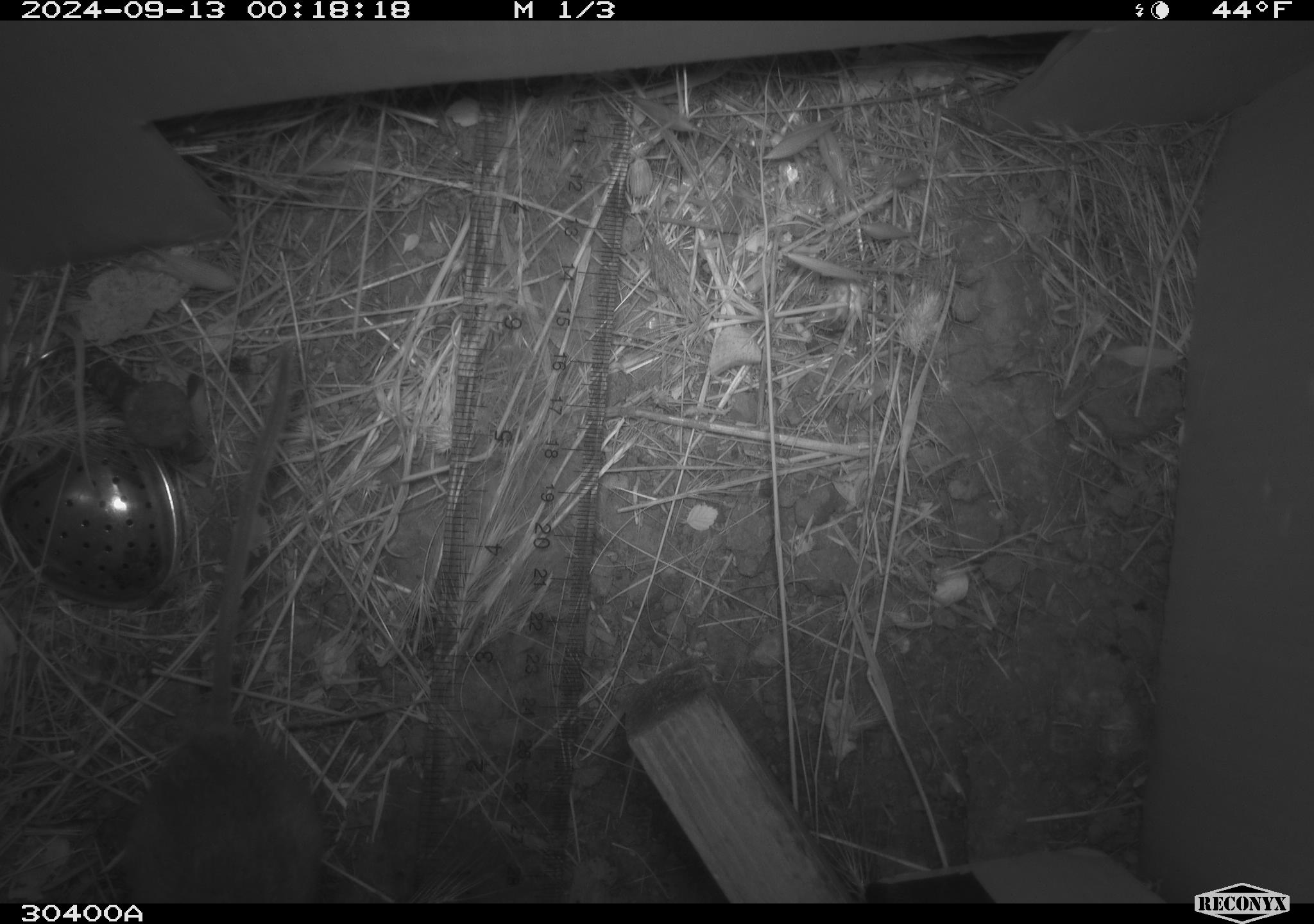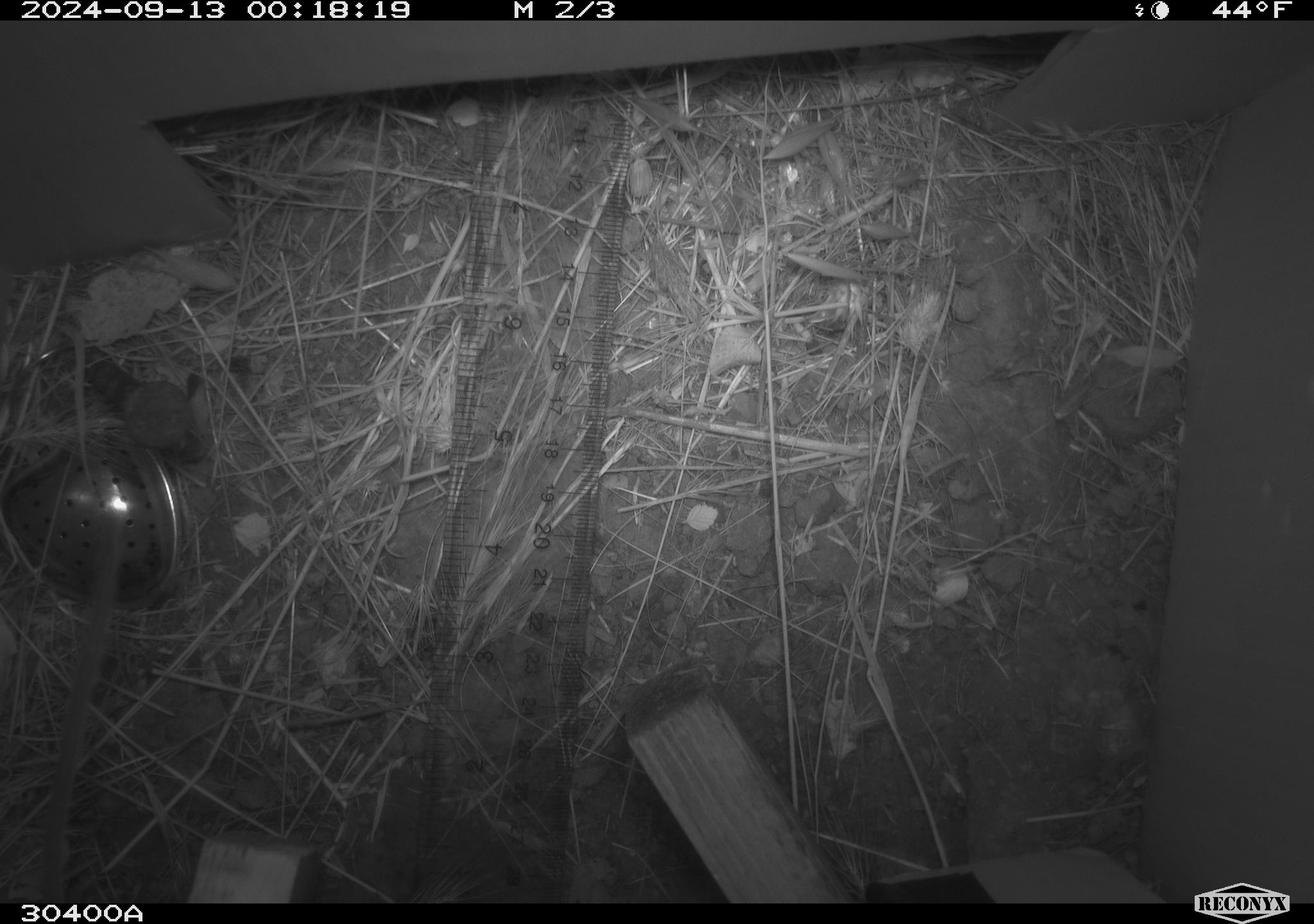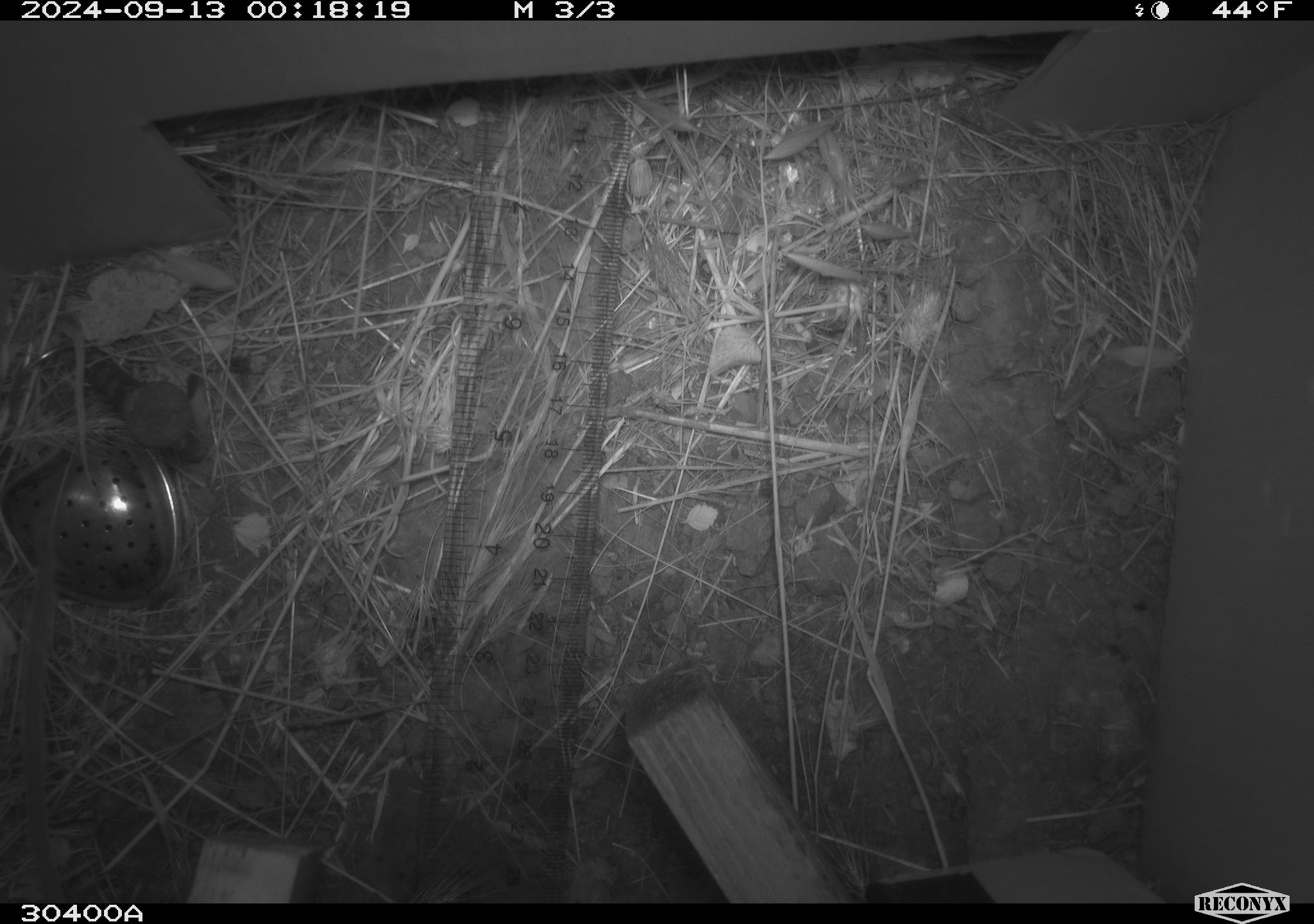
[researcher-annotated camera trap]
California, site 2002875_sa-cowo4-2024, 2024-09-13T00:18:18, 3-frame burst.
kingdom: Animalia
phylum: Chordata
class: Mammalia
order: Rodentia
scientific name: Rodentia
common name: rodent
Rodent (Rodentia).